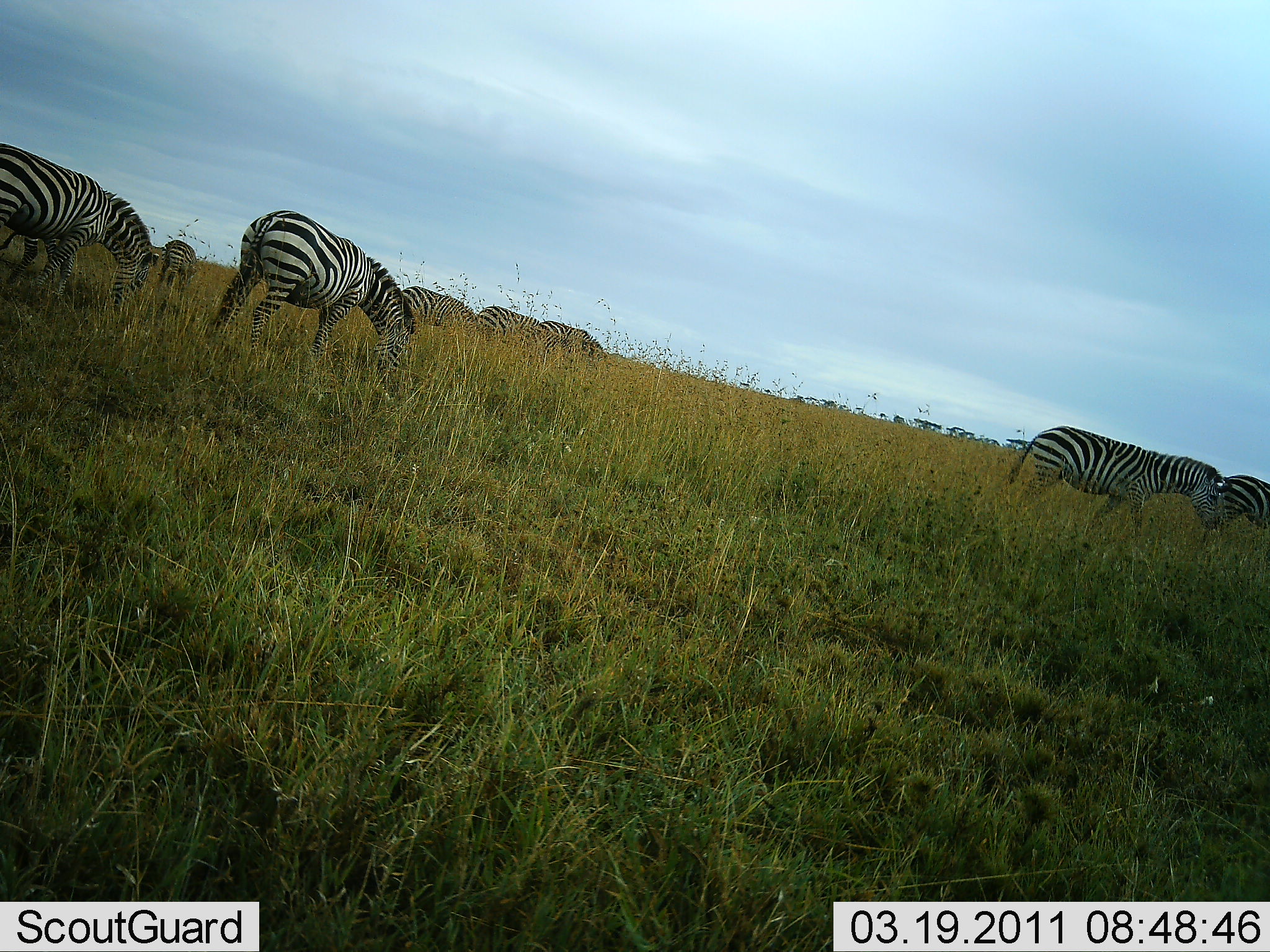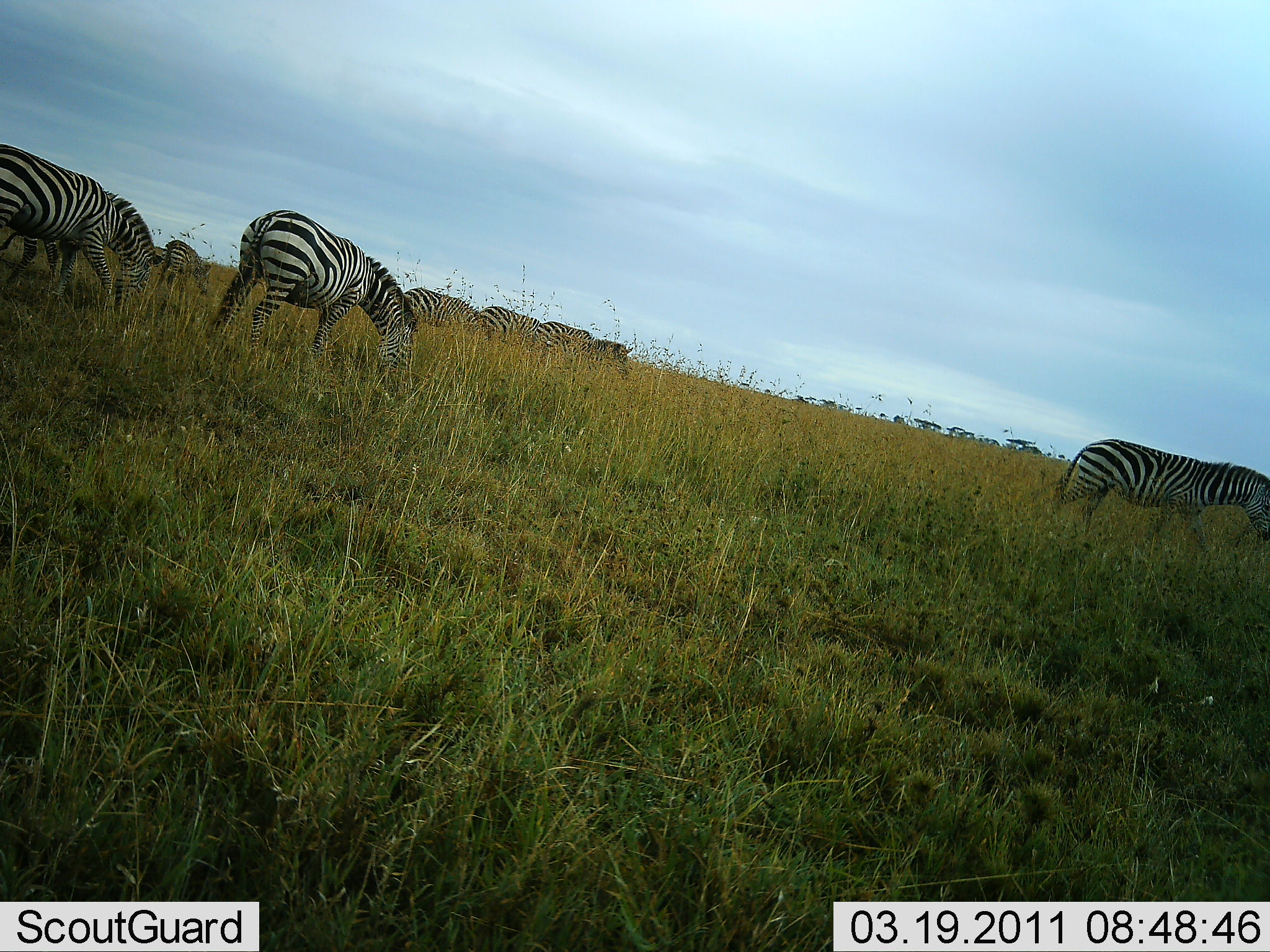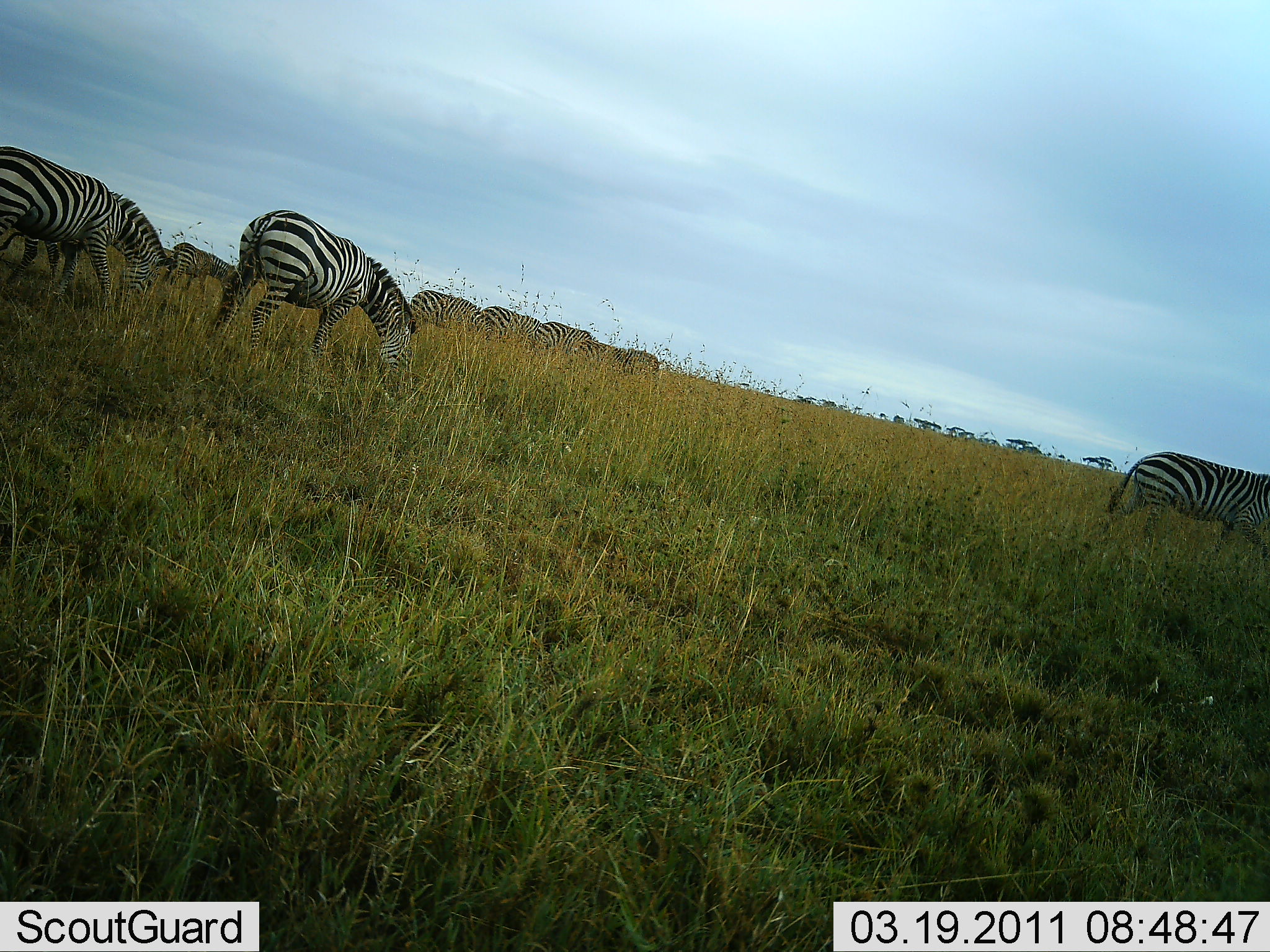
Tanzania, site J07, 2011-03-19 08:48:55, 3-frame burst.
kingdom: Animalia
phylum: Chordata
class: Mammalia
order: Perissodactyla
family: Equidae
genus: Equus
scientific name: Equus quagga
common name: plains zebra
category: zebra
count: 8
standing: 30%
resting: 0%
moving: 40%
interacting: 0%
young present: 0%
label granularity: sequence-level